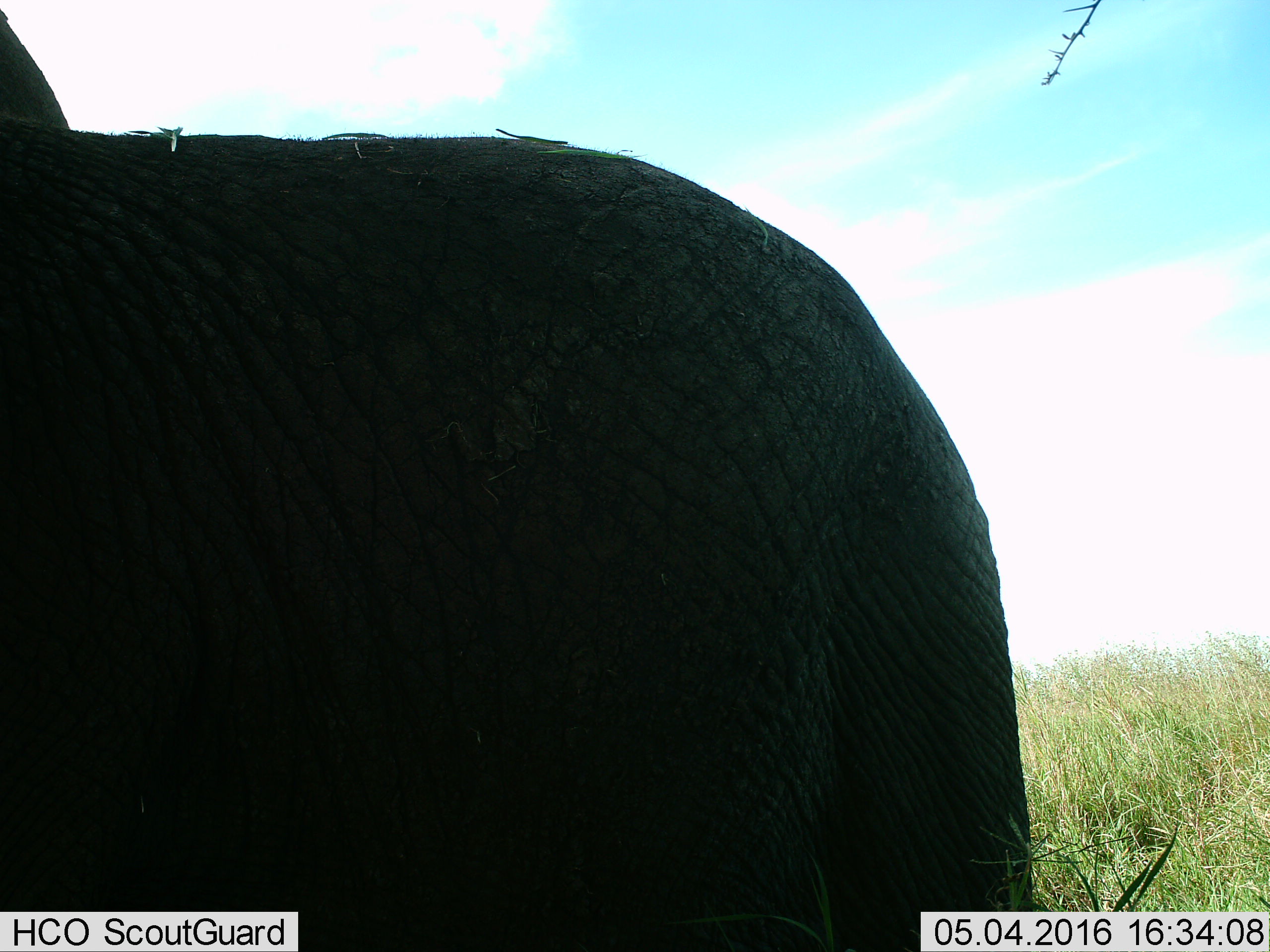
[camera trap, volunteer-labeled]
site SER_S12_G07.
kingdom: Animalia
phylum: Chordata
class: Mammalia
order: Proboscidea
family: Elephantidae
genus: Loxodonta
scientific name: Loxodonta africana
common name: african bush elephant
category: elephant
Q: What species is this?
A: Elephant (african bush elephant) (Loxodonta africana).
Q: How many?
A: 1.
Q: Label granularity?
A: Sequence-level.